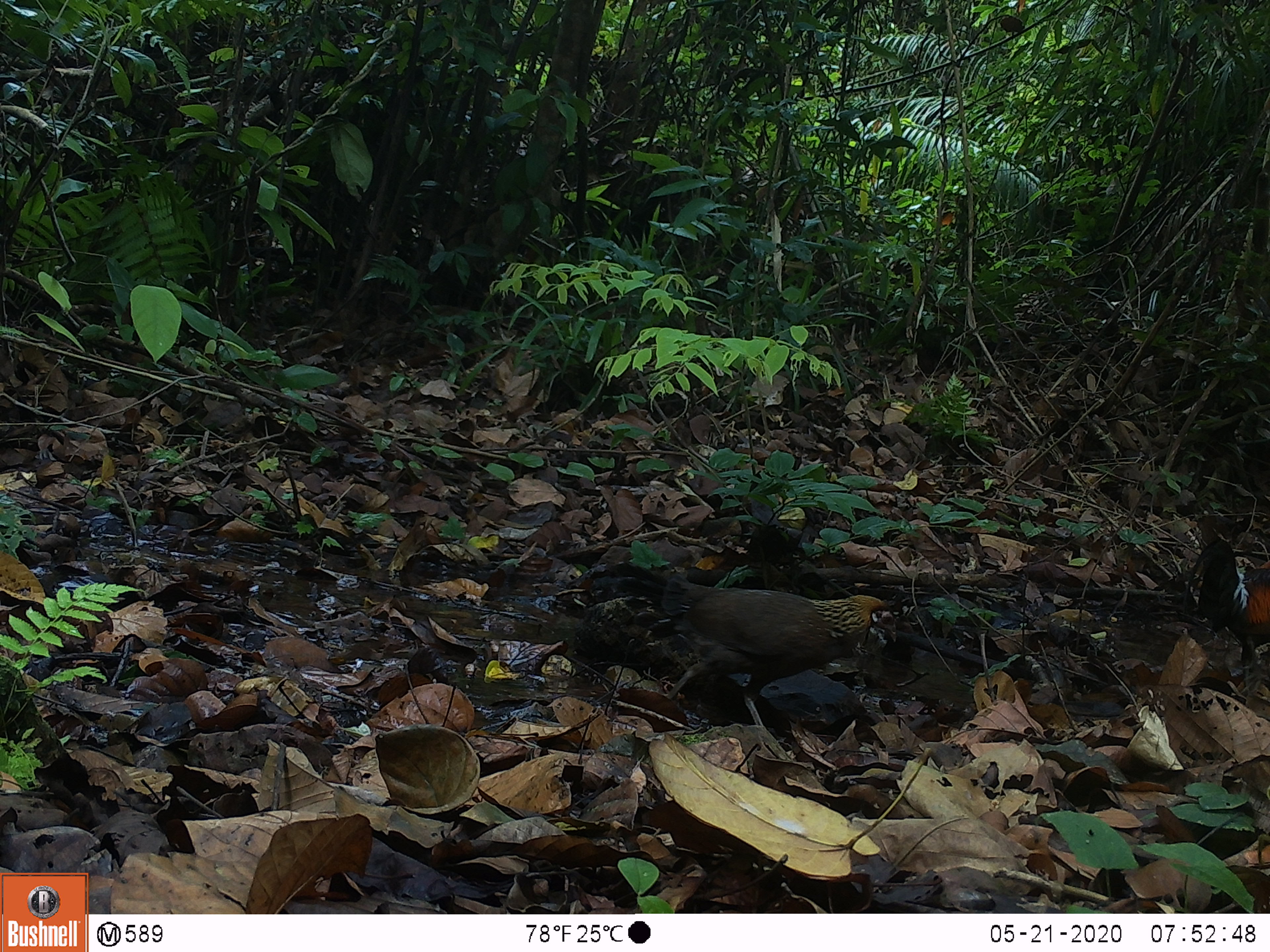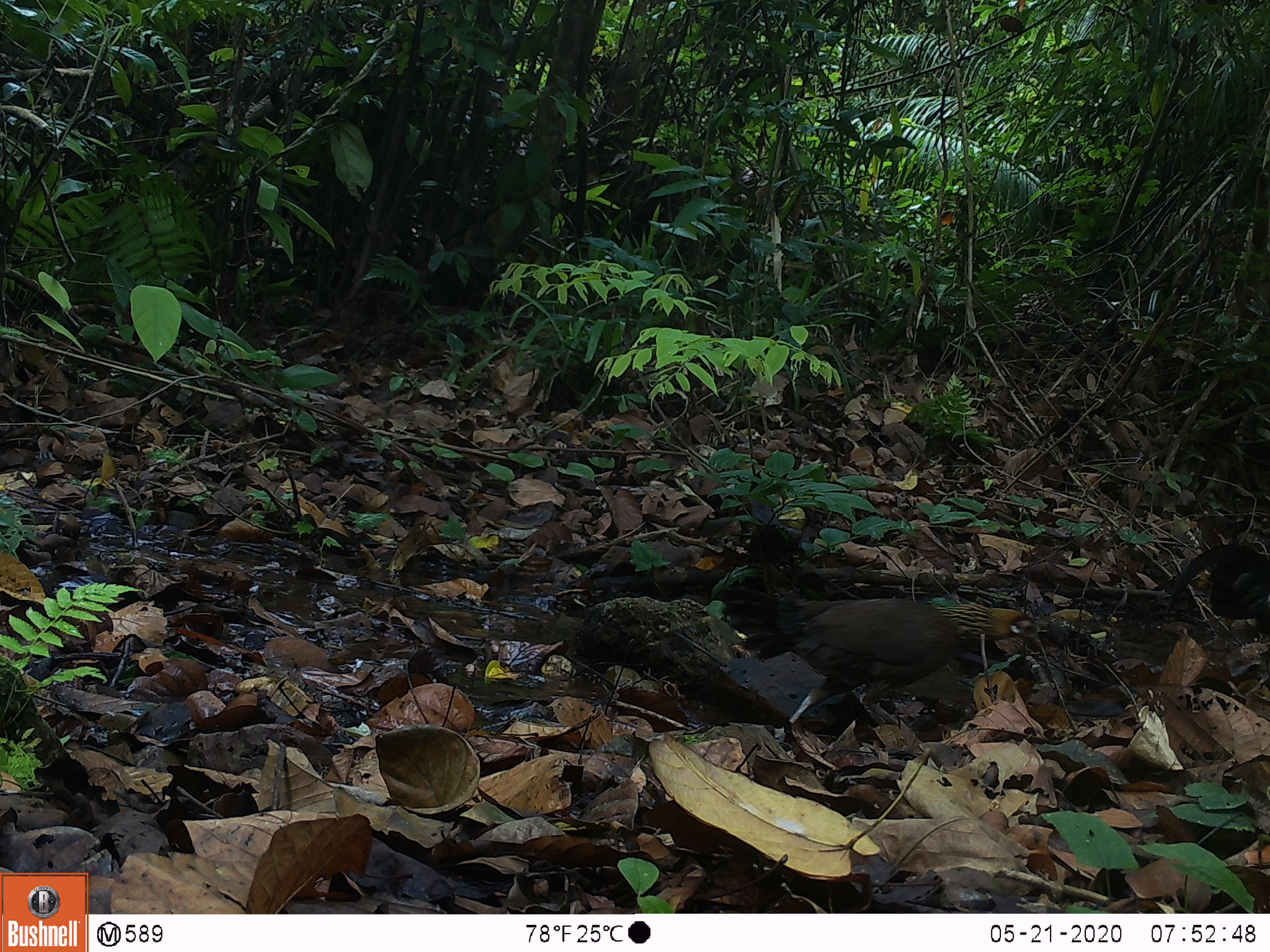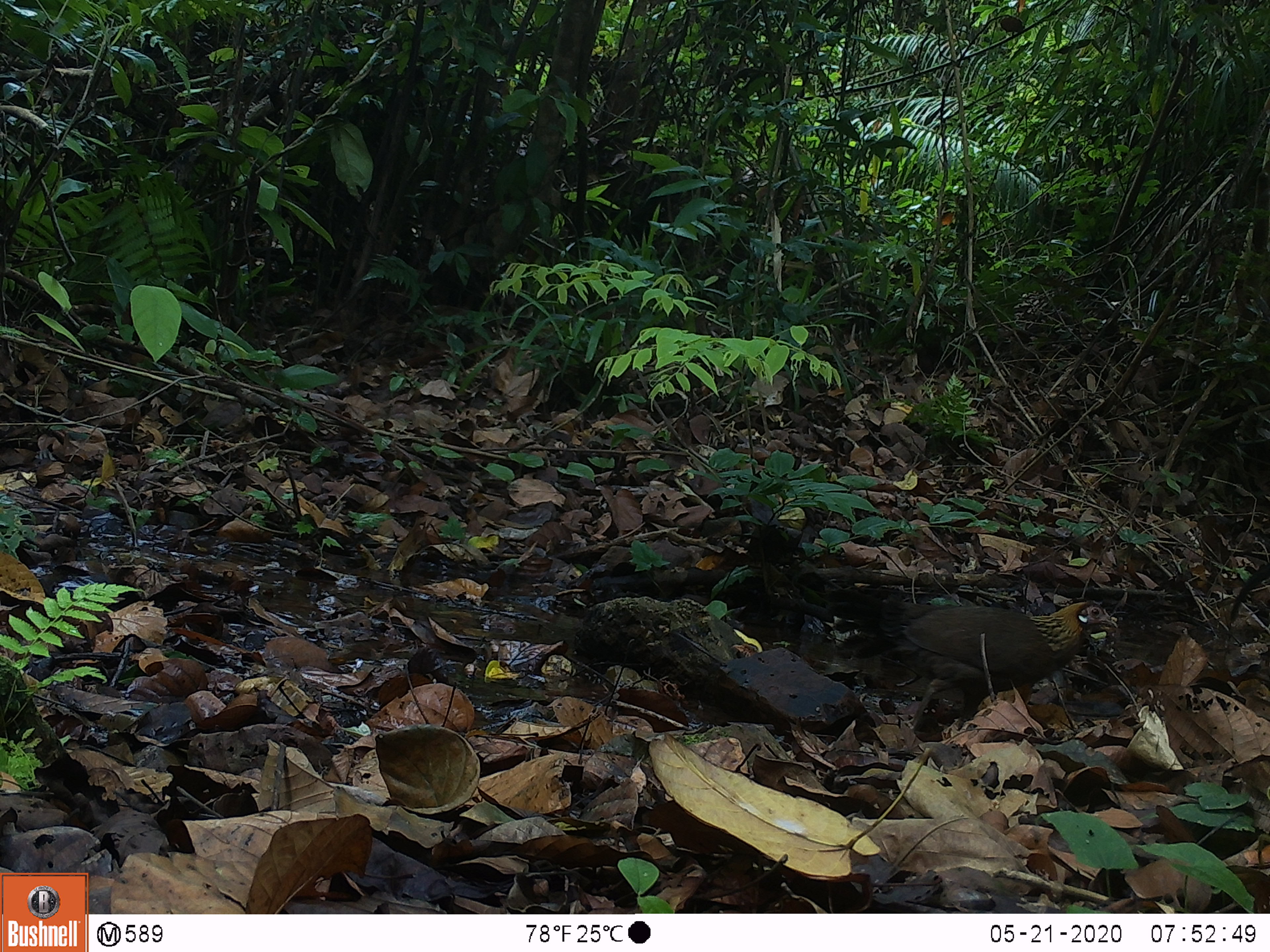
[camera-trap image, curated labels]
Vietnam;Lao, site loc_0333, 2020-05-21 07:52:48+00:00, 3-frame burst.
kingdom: Animalia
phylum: Chordata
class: Aves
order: Galliformes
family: Phasianidae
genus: Gallus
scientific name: Gallus gallus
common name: red junglefowl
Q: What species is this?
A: Red junglefowl (Gallus gallus).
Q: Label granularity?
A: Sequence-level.